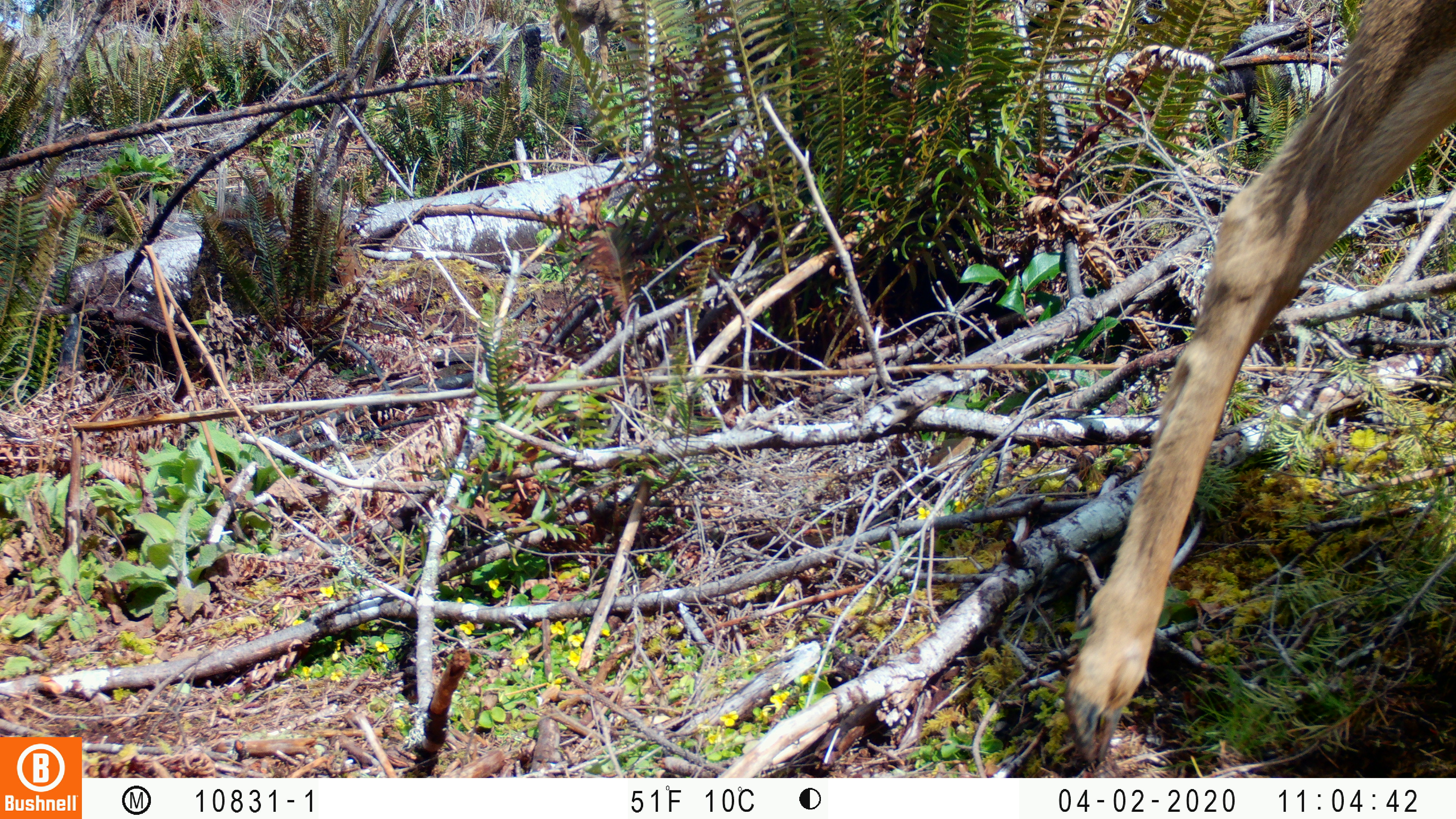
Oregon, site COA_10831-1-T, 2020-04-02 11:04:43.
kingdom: Animalia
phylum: Chordata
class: Mammalia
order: Artiodactyla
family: Cervidae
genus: Odocoileus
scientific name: Odocoileus hemionus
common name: black-tailed deer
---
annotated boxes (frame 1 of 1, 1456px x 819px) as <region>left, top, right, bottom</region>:
black-tailed deer: <region>1045, 0, 1447, 764</region>